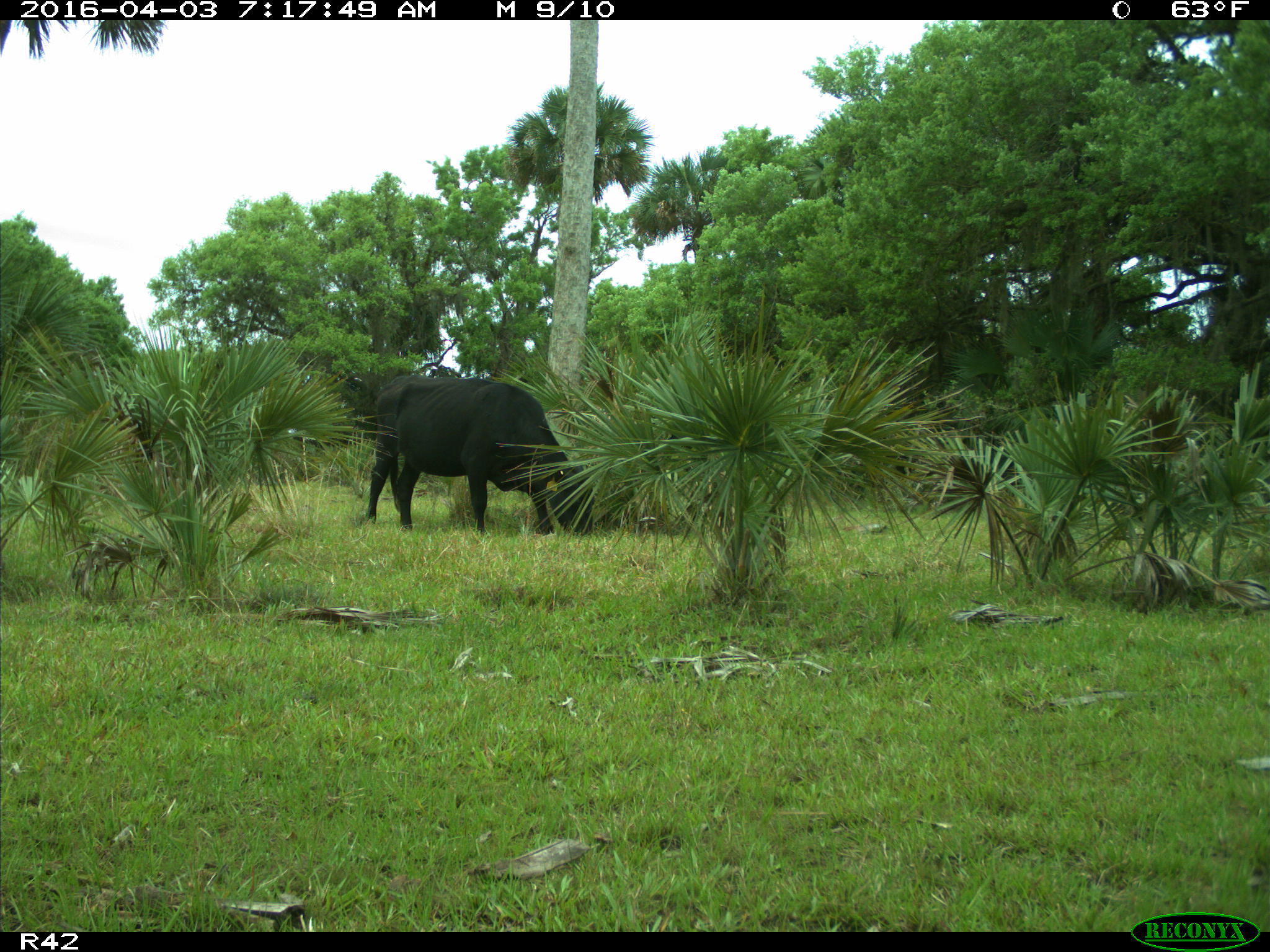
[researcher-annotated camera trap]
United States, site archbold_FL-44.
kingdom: Animalia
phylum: Chordata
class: Mammalia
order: Artiodactyla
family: Bovidae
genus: Bos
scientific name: Bos taurus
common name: domestic cow